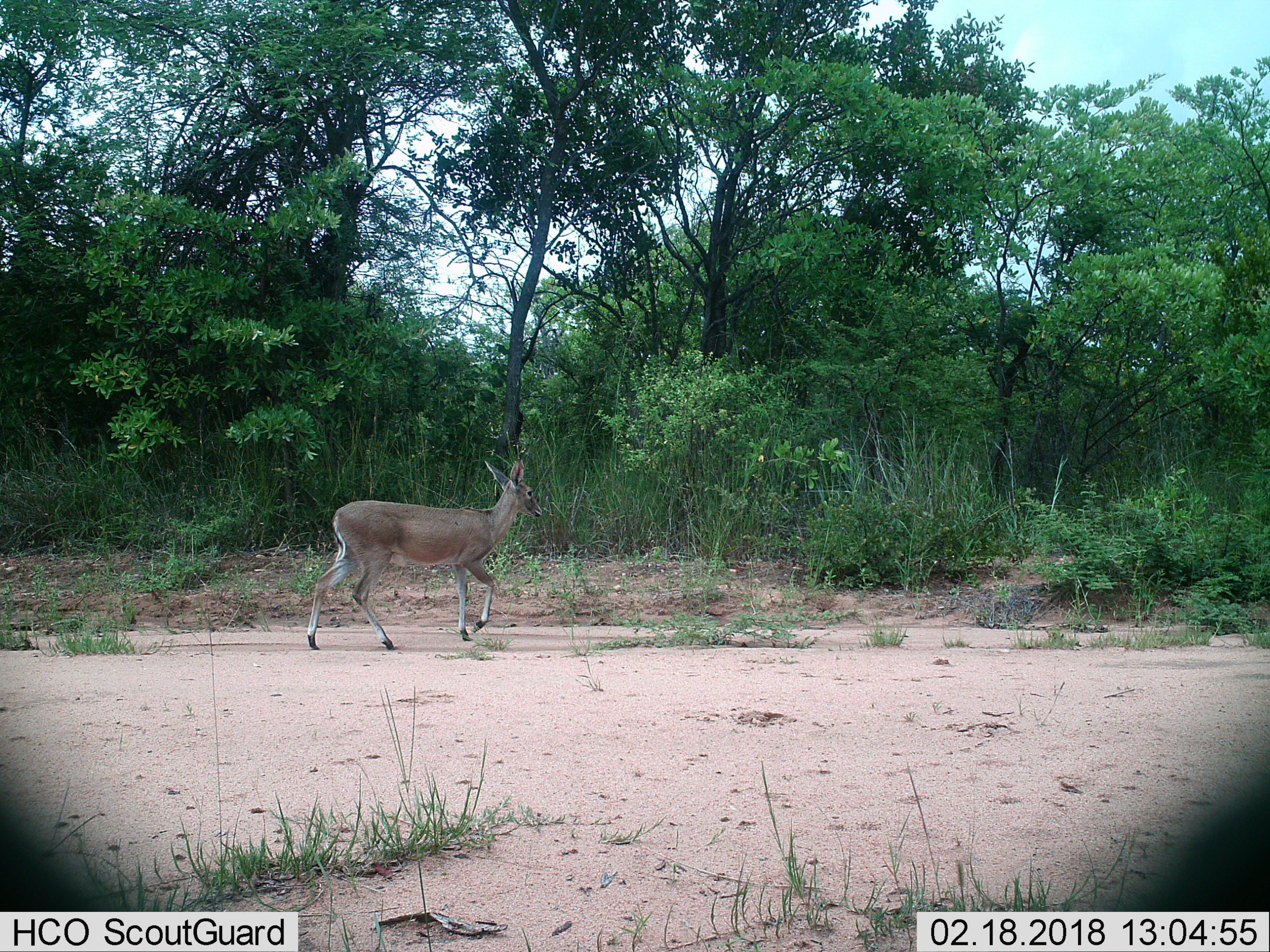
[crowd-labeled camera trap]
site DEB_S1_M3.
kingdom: Animalia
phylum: Chordata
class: Mammalia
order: Artiodactyla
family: Bovidae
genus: Sylvicapra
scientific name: Sylvicapra grimmia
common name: common duiker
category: duikercommongrey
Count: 1.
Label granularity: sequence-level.